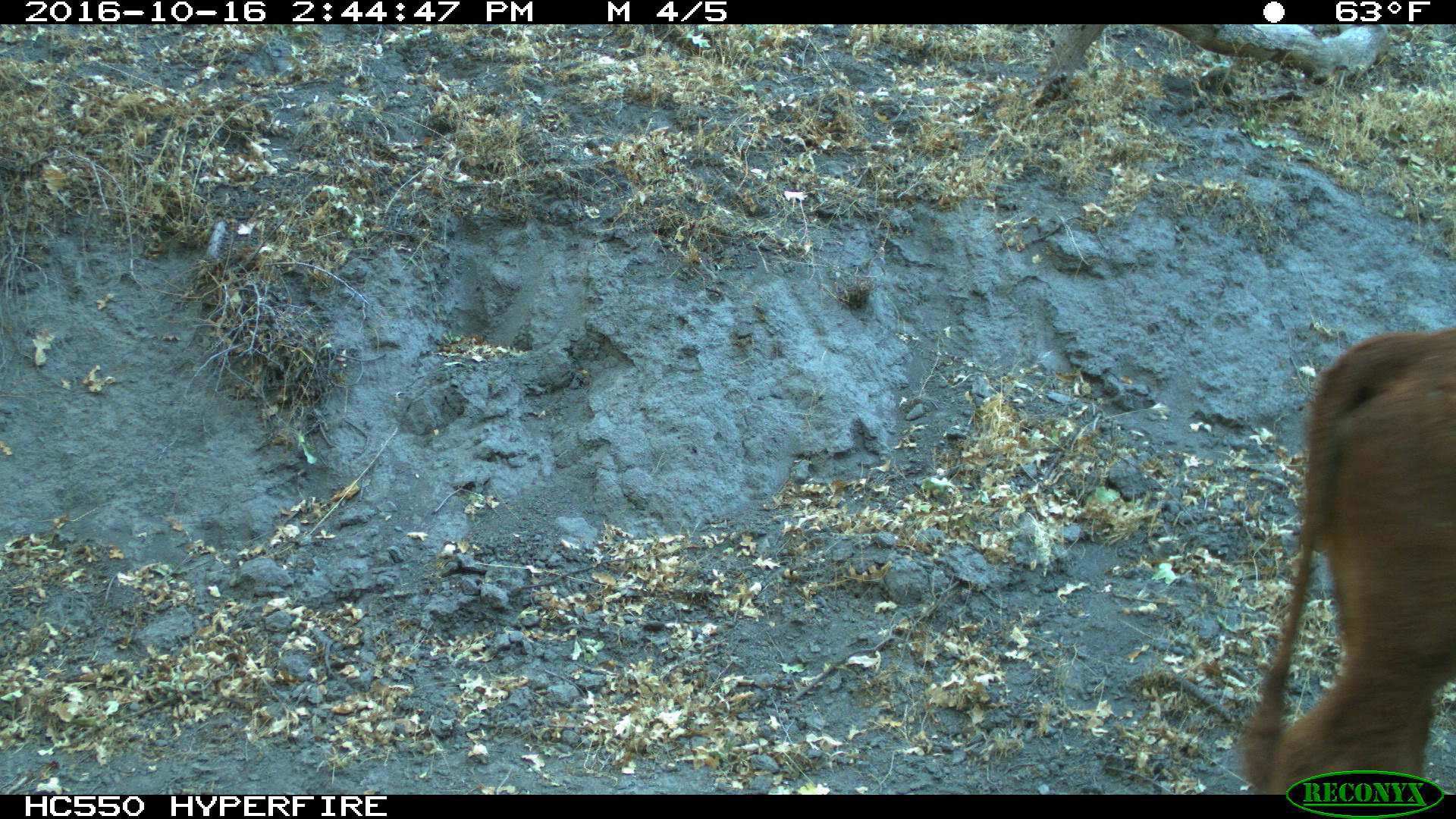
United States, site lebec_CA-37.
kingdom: Animalia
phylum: Chordata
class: Mammalia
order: Artiodactyla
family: Bovidae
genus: Bos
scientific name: Bos taurus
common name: domestic cow